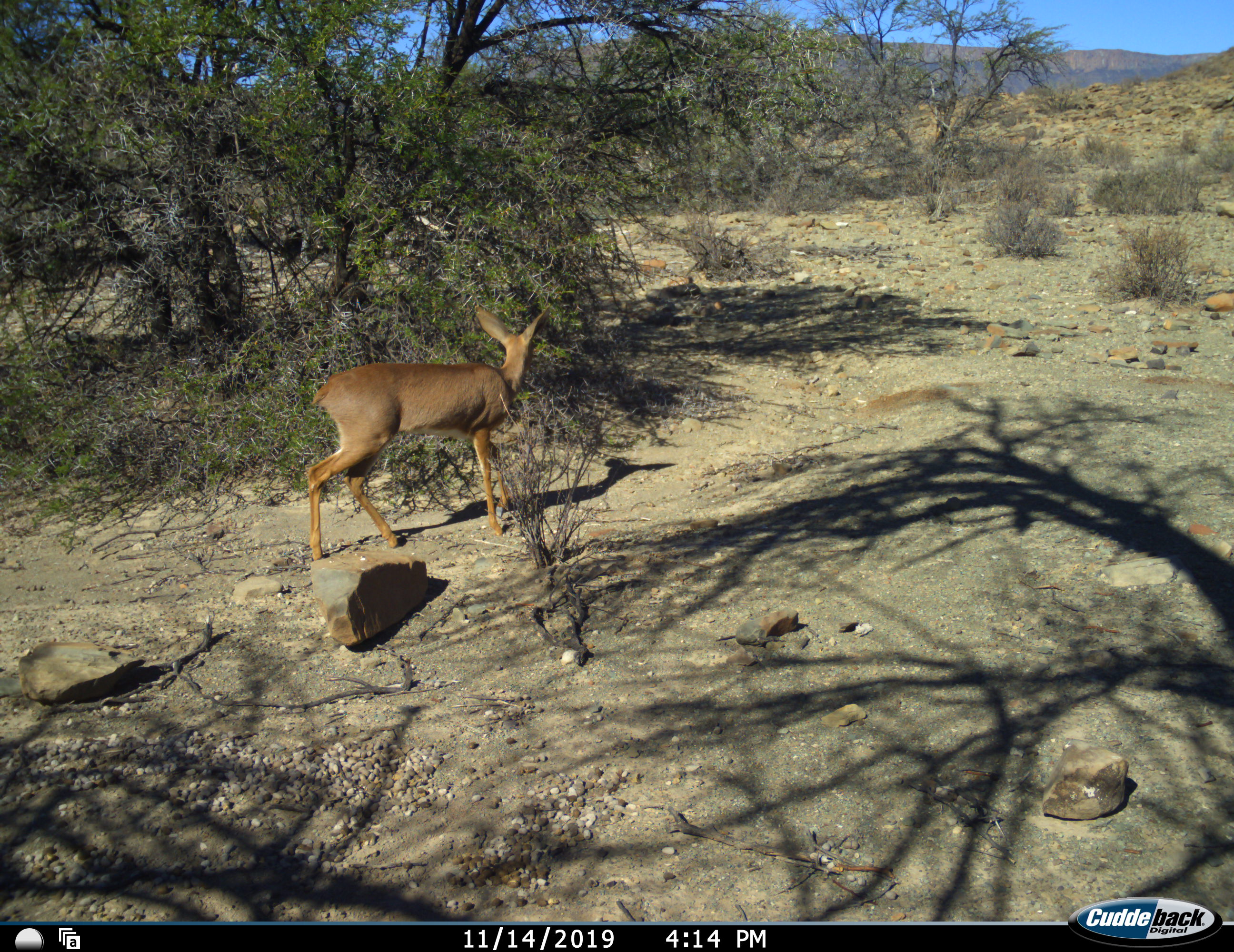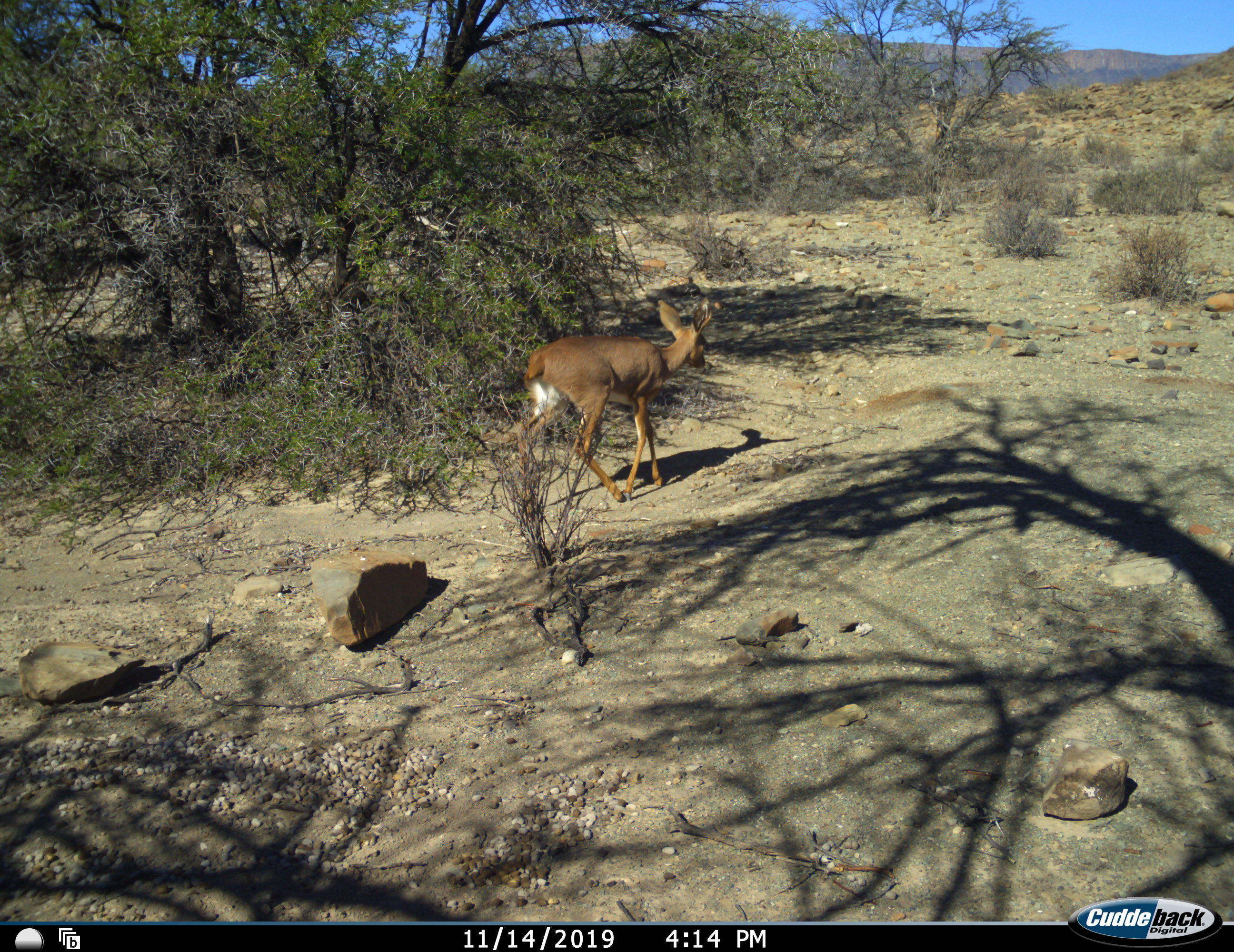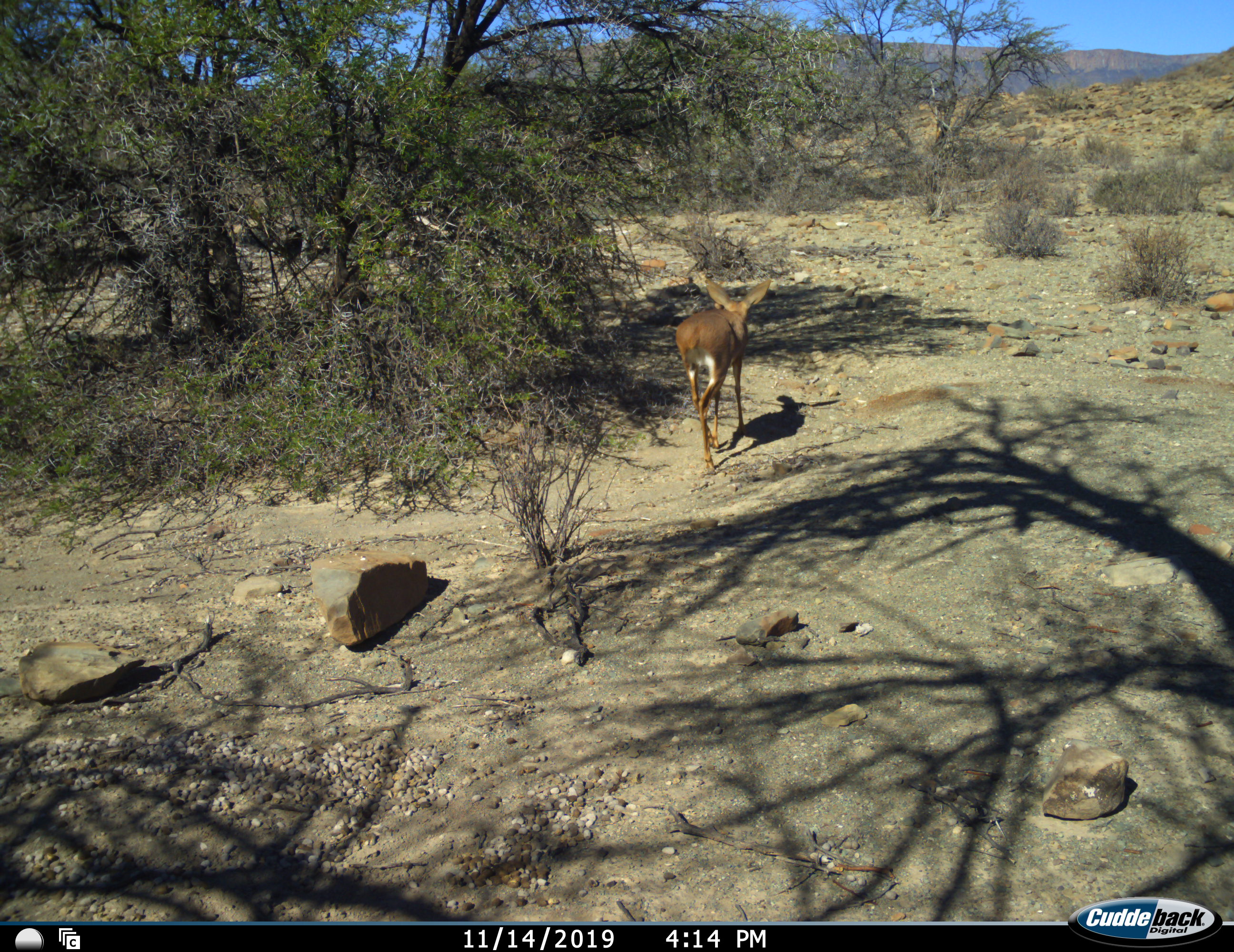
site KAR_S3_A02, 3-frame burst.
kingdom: Animalia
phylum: Chordata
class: Mammalia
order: Artiodactyla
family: Bovidae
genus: Raphicerus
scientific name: Raphicerus campestris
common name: steenbok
Steenbok (Raphicerus campestris), count 1. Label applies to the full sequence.